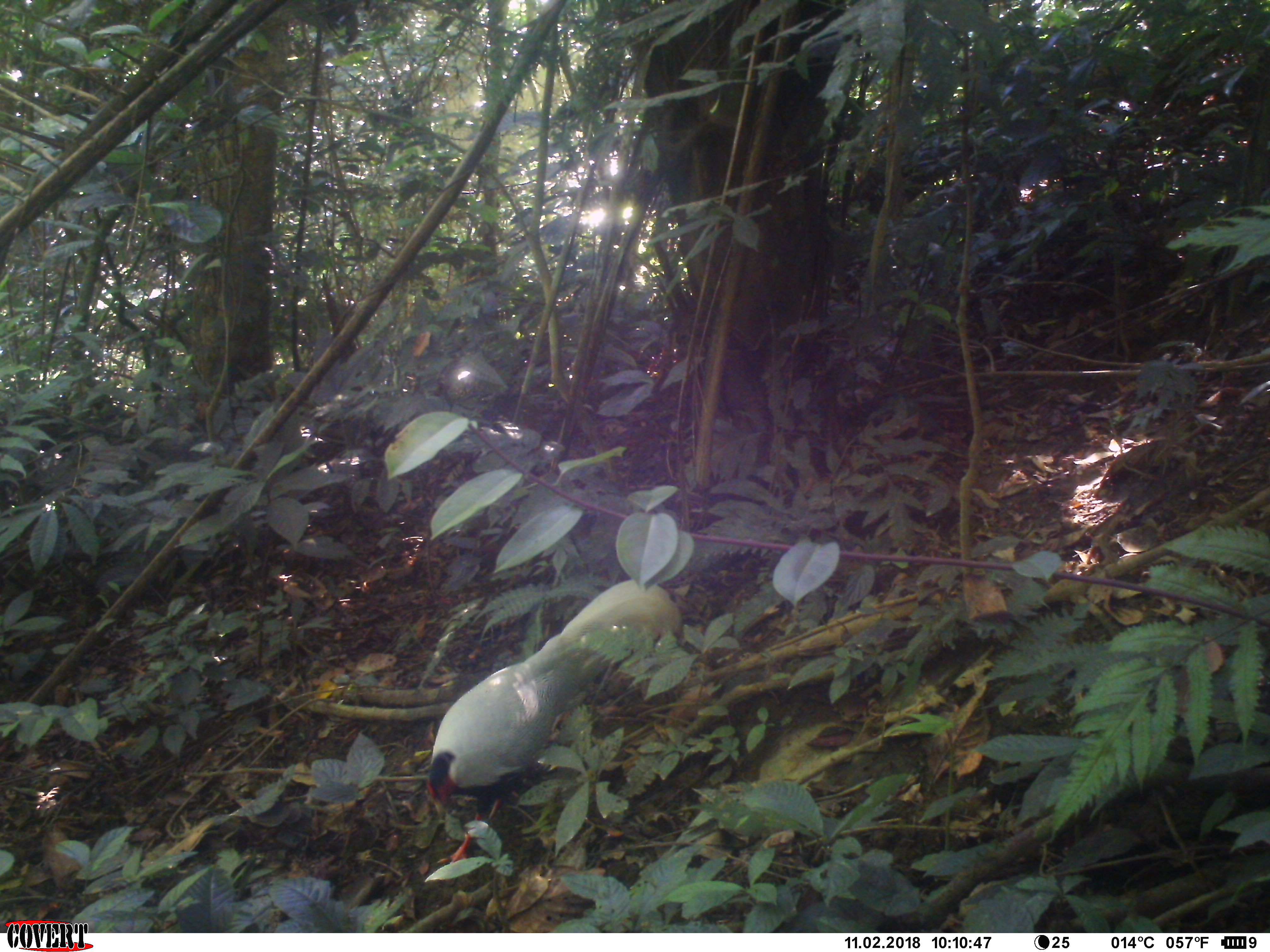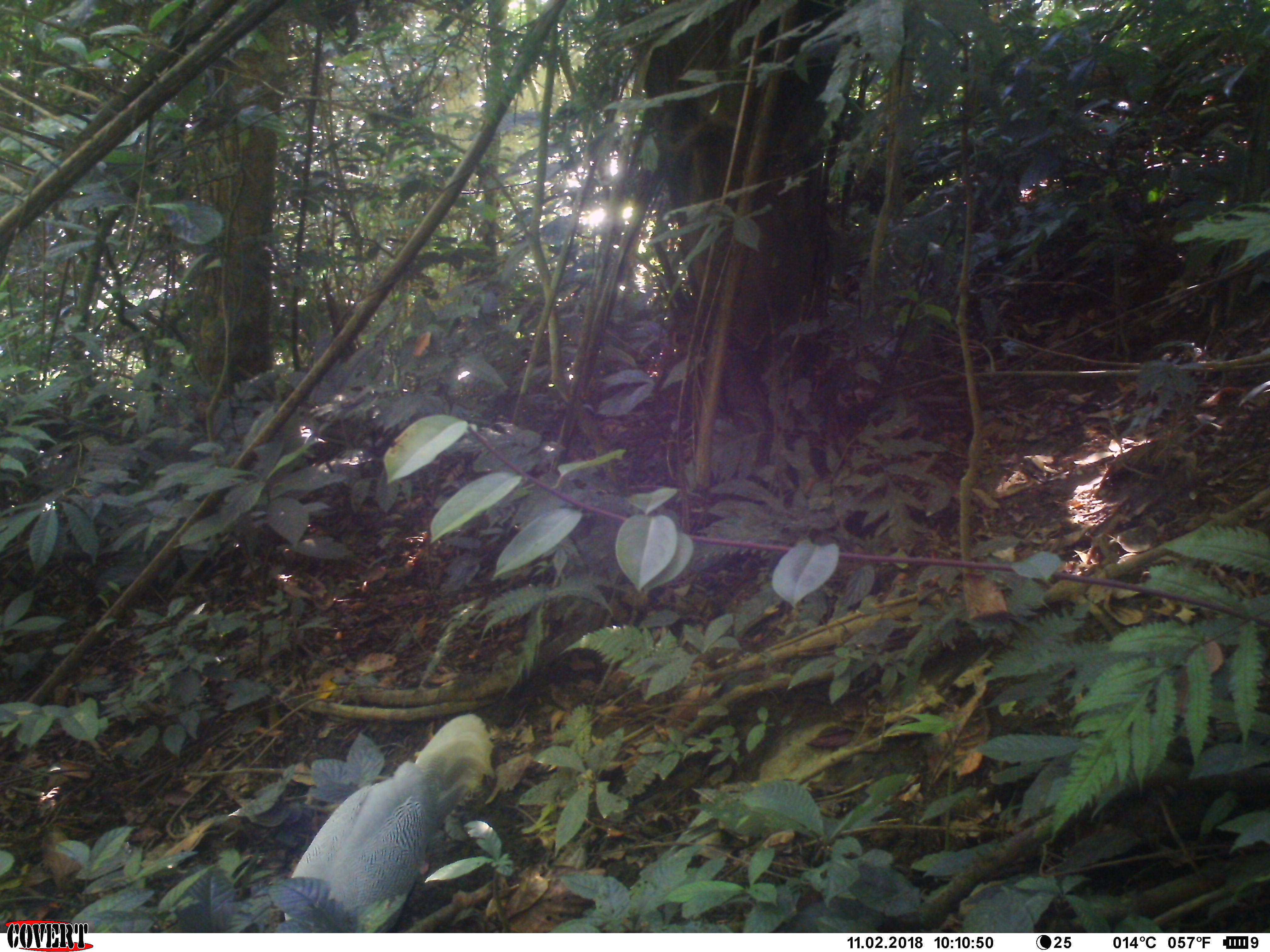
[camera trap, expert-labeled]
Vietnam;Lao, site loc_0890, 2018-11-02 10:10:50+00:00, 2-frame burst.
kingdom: Animalia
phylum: Chordata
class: Aves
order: Galliformes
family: Phasianidae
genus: Lophura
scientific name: Lophura nycthemera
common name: silver pheasant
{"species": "silver pheasant (Lophura nycthemera)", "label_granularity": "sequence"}